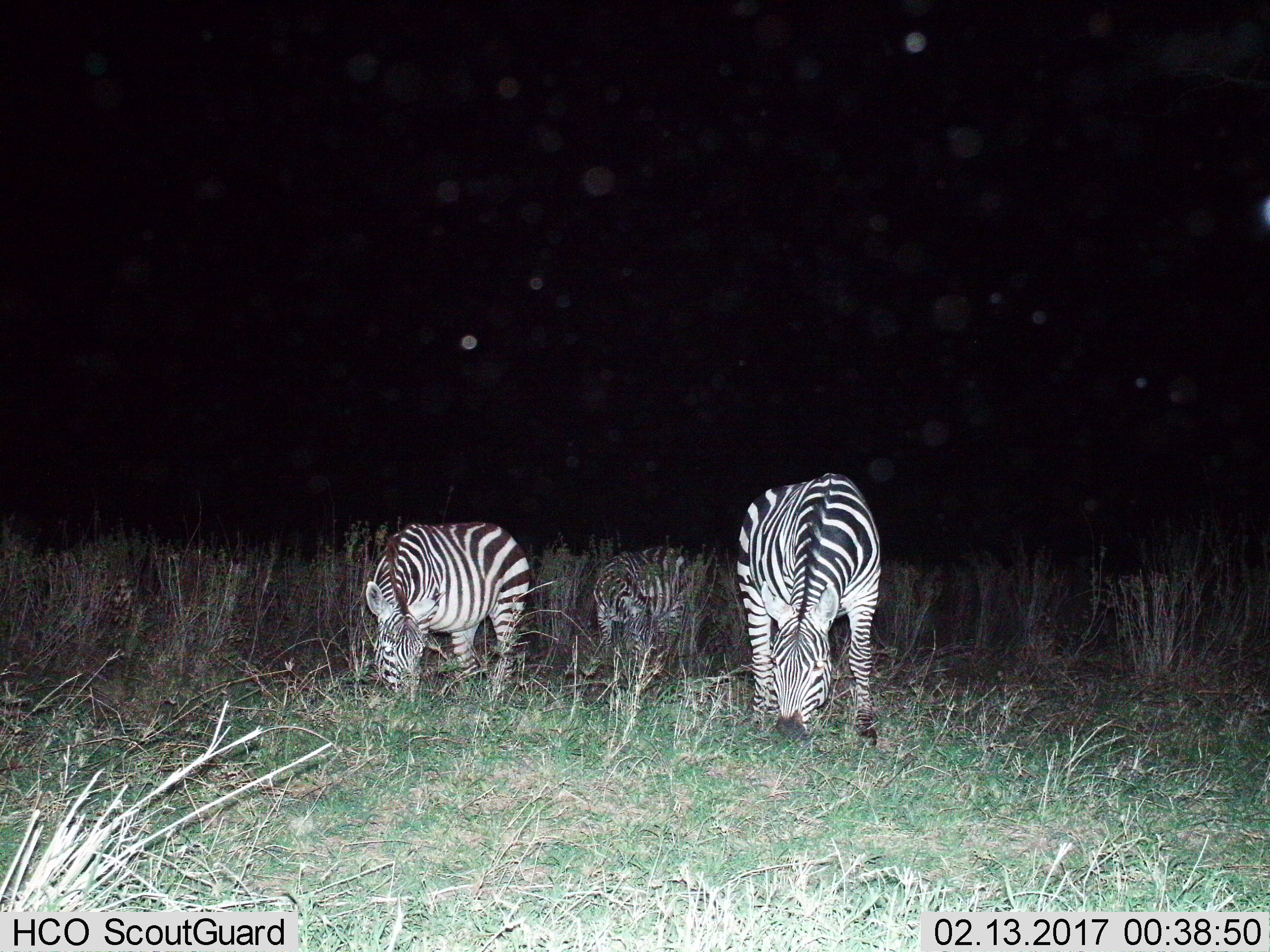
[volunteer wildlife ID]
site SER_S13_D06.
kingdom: Animalia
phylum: Chordata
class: Mammalia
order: Perissodactyla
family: Equidae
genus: Equus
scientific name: Equus quagga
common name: plains zebra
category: zebraplains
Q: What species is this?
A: Zebraplains (plains zebra) (Equus quagga).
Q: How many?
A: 3.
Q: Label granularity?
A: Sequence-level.